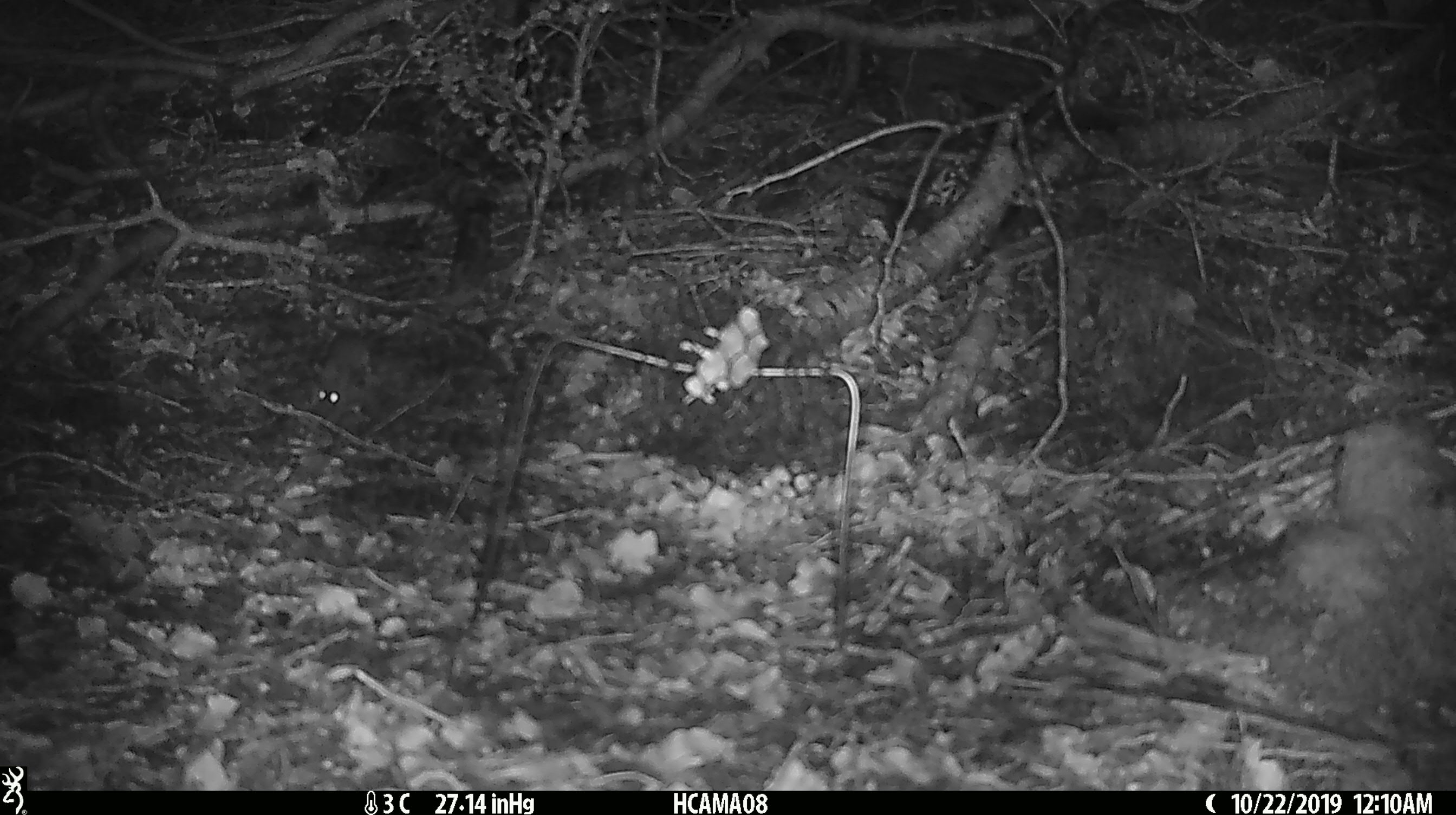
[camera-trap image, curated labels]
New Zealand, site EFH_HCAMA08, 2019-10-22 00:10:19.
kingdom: Animalia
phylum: Chordata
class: Mammalia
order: Rodentia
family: Muridae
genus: Mus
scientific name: Mus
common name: mouse